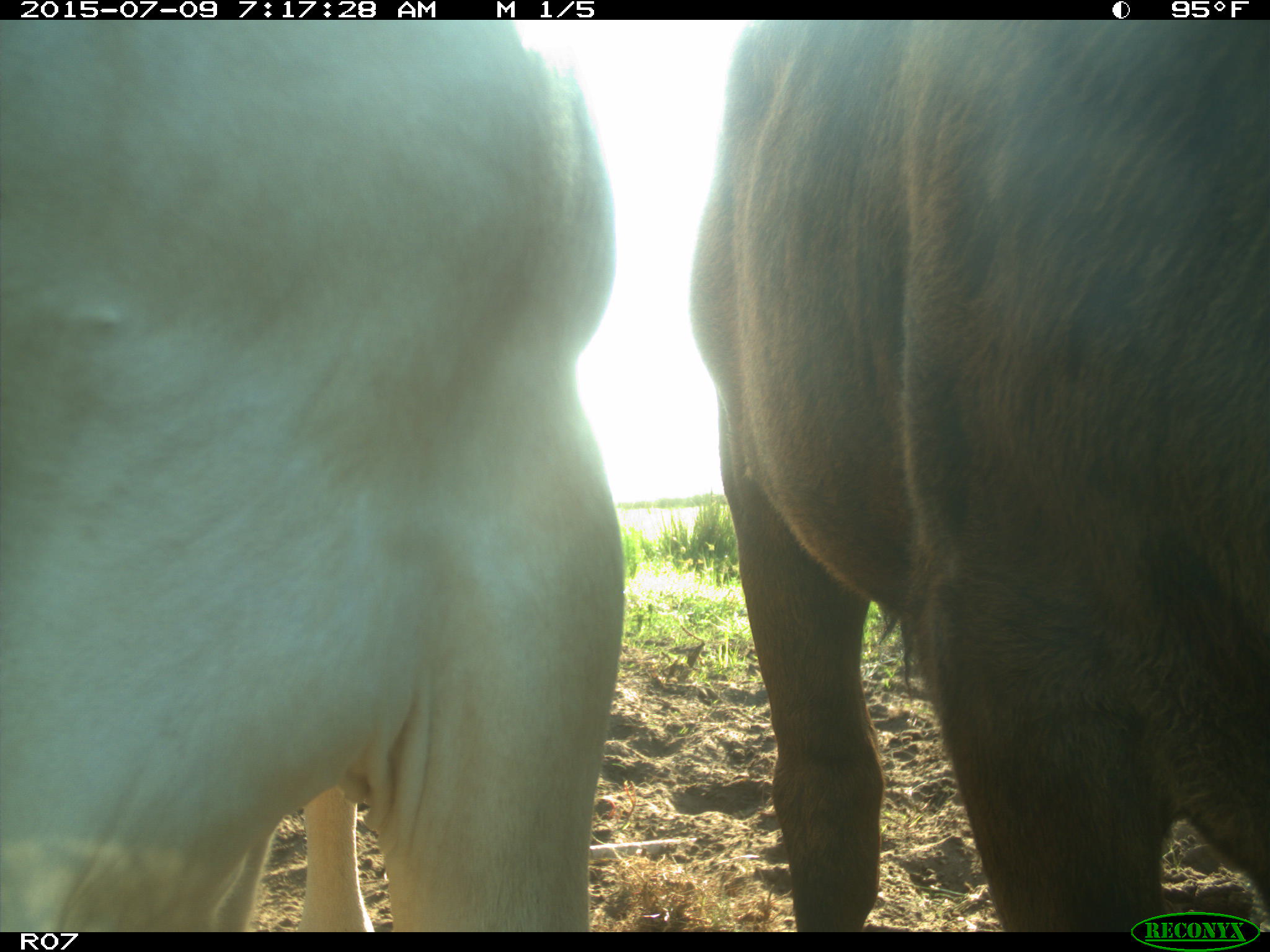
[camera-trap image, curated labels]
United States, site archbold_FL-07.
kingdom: Animalia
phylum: Chordata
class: Mammalia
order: Artiodactyla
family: Bovidae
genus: Bos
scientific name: Bos taurus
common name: domestic cow